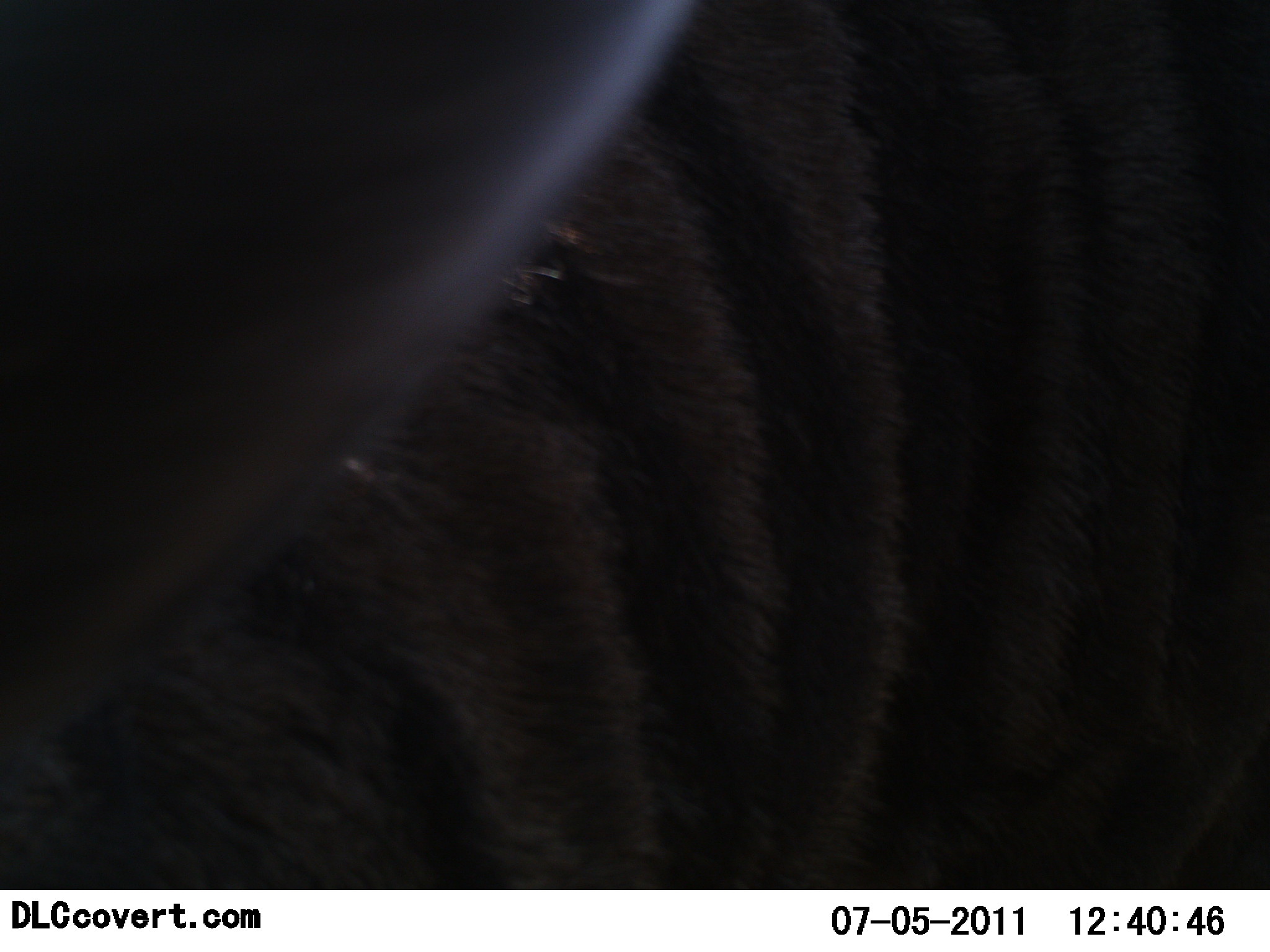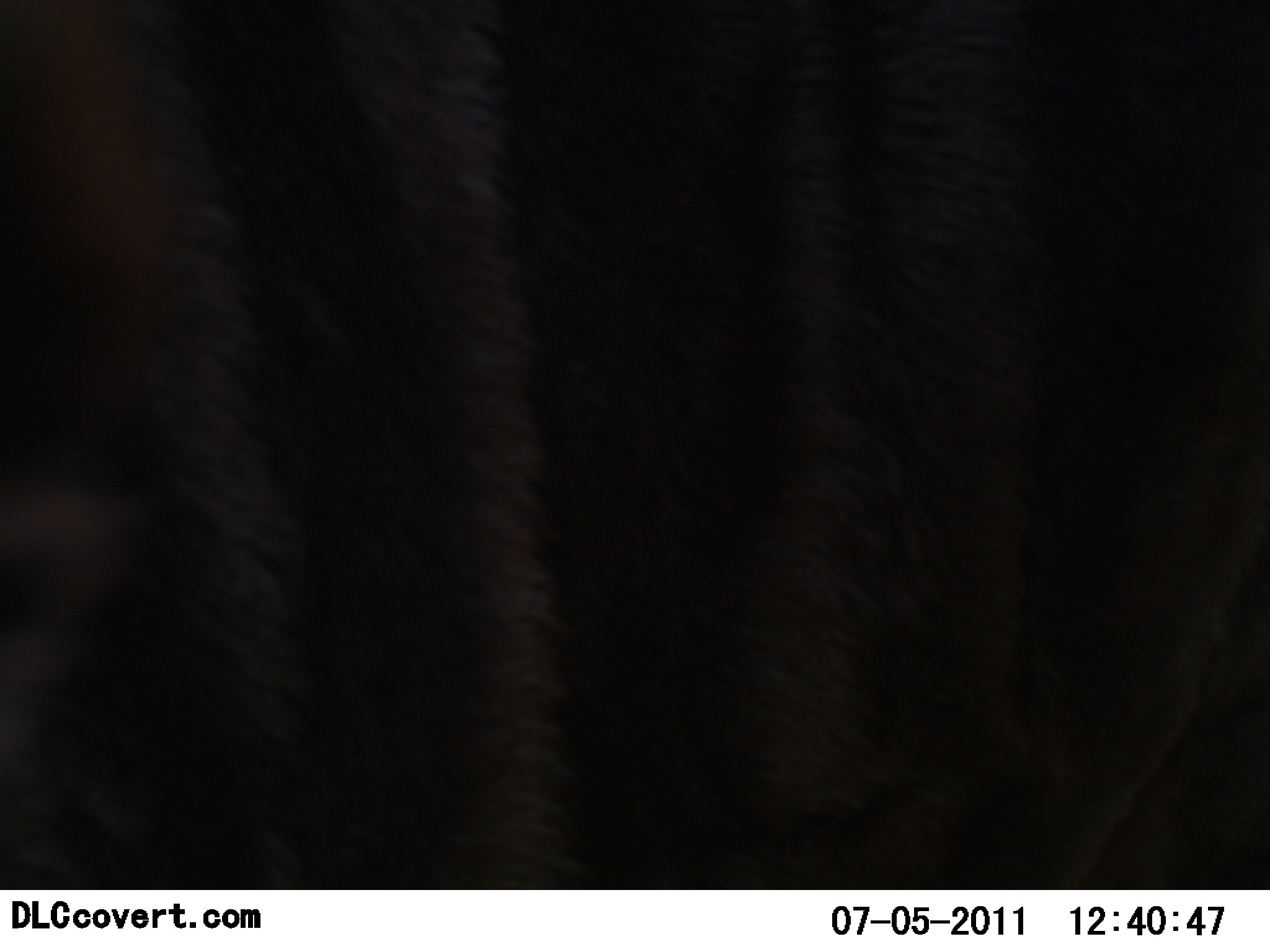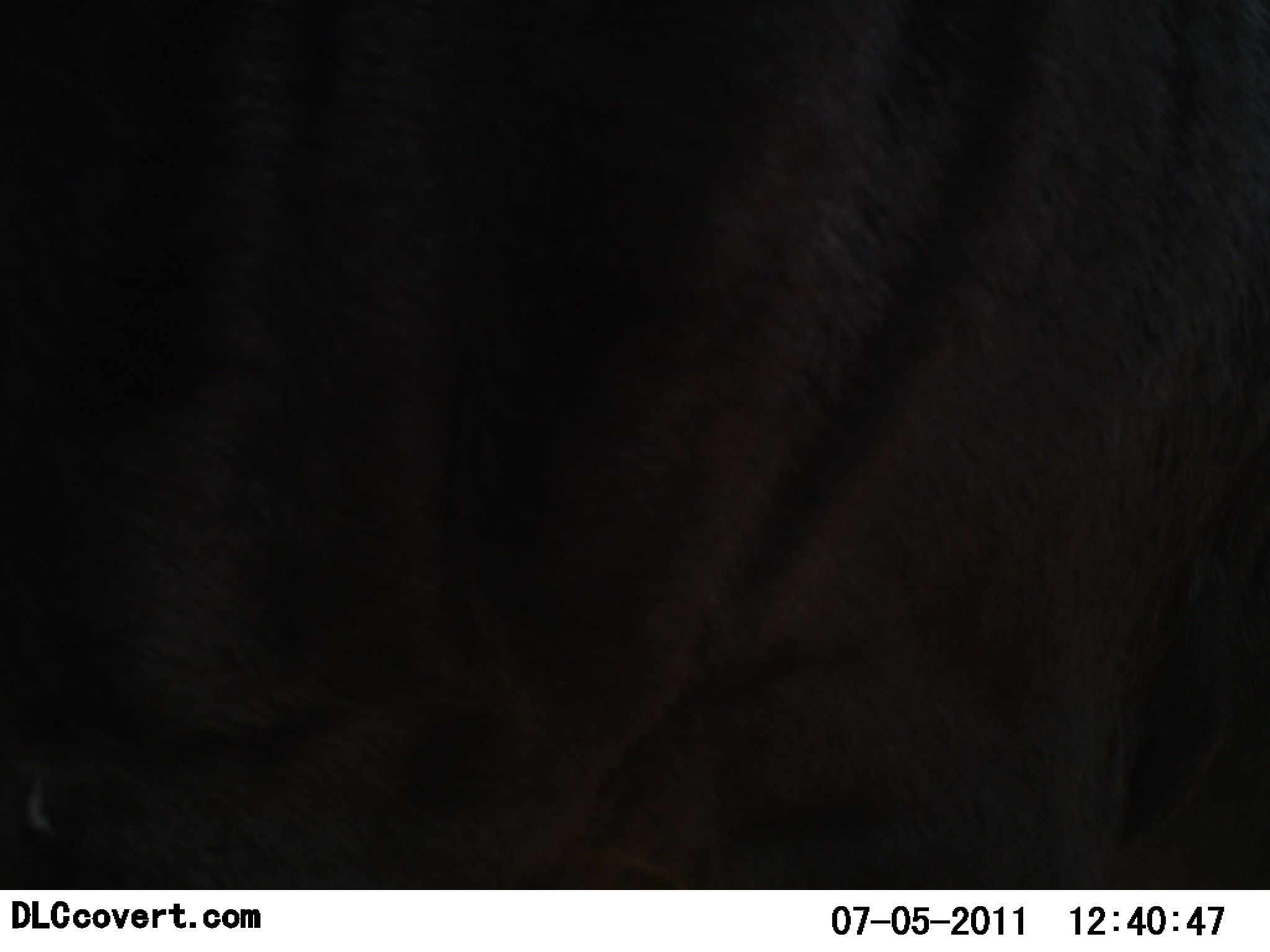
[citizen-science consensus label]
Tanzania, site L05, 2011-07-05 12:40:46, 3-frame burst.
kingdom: Animalia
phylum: Chordata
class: Mammalia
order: Artiodactyla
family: Bovidae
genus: Connochaetes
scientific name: Connochaetes taurinus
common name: blue wildebeest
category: wildebeest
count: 1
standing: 67%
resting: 0%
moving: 33%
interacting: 0%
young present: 0%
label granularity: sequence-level